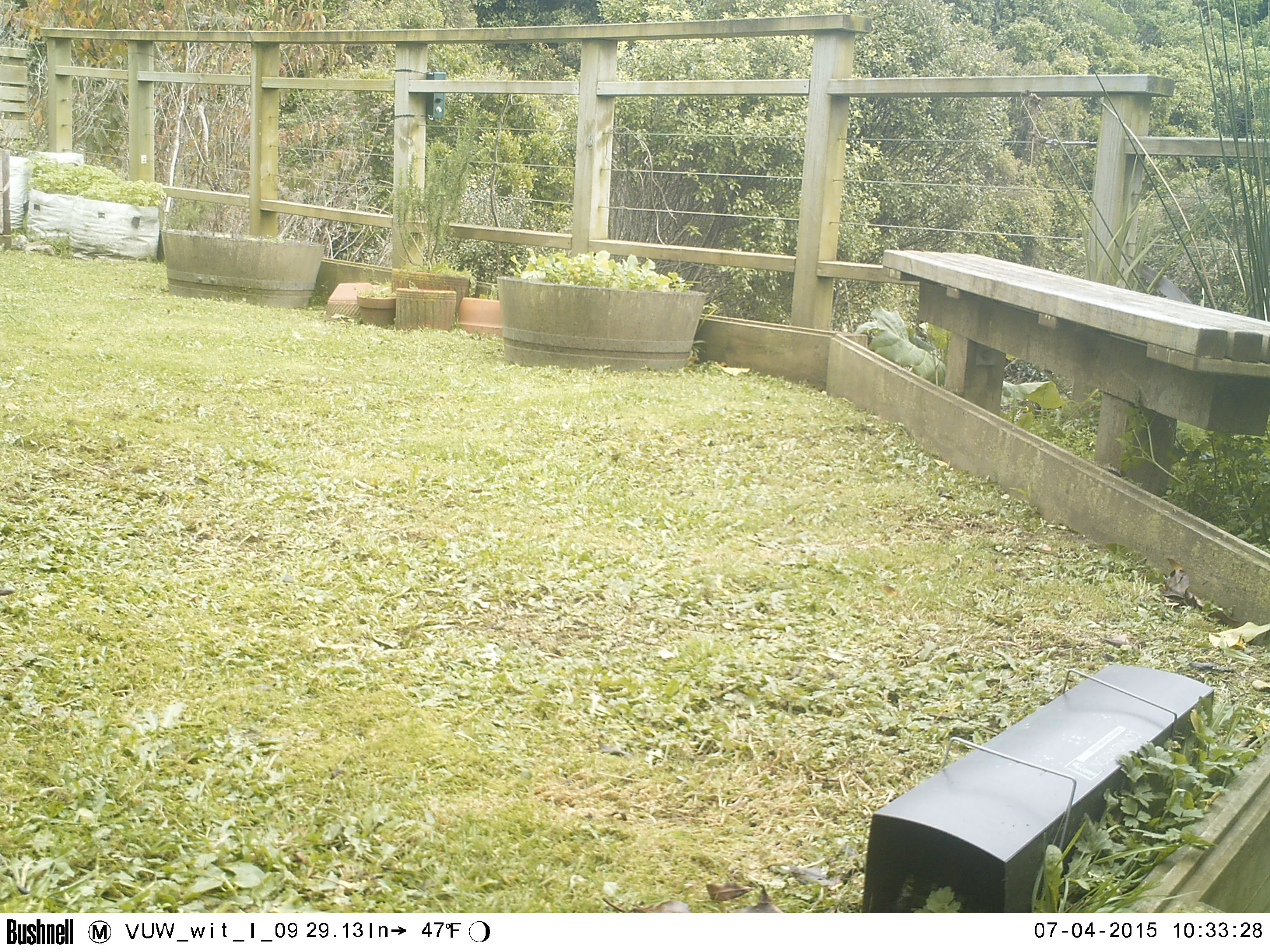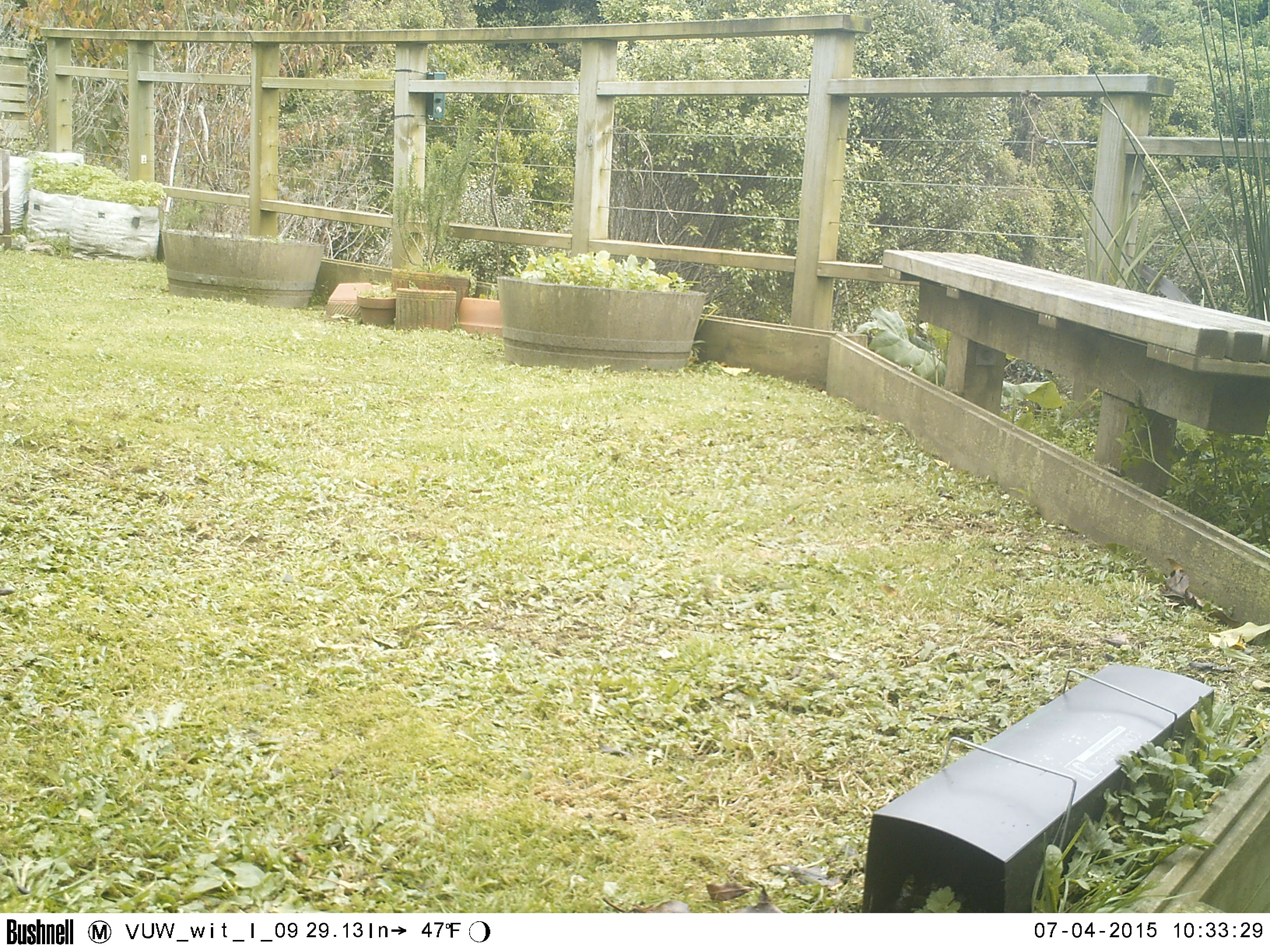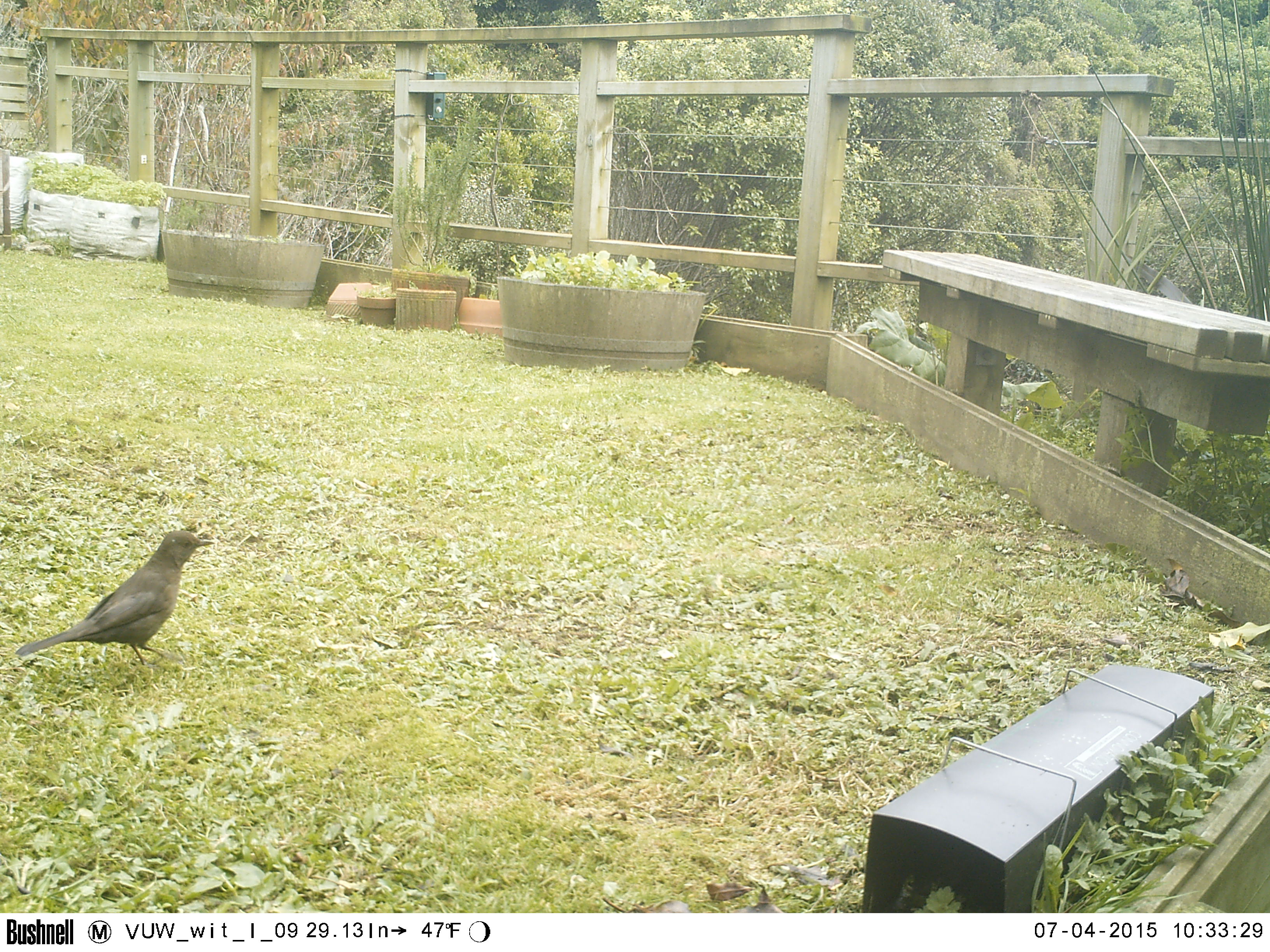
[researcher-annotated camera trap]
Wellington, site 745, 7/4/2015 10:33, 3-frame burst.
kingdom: Animalia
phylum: Chordata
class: Aves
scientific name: Aves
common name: bird